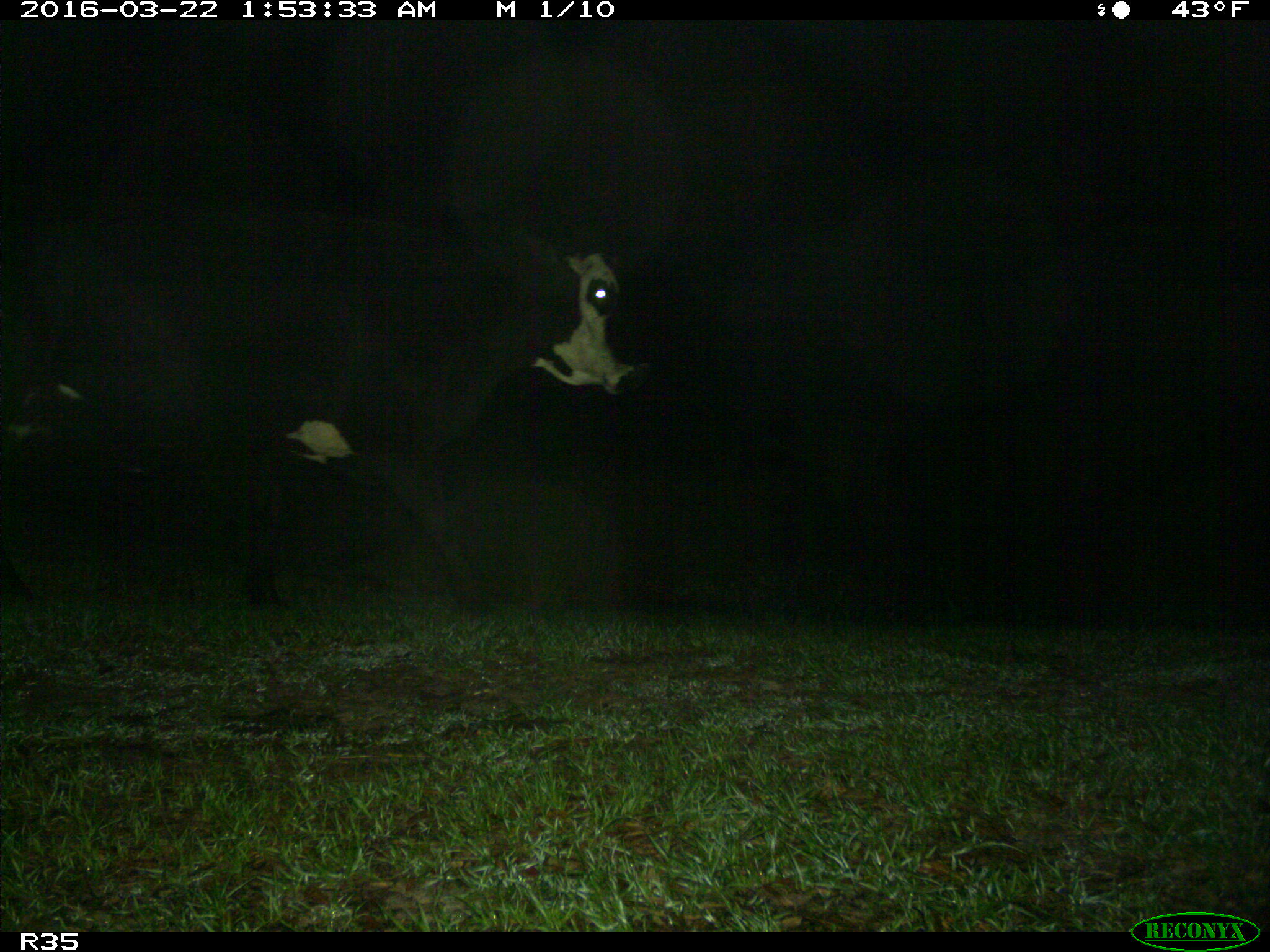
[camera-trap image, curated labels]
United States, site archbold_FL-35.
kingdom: Animalia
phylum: Chordata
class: Mammalia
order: Artiodactyla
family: Bovidae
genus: Bos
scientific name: Bos taurus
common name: domestic cow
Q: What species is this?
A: Bos taurus (domestic cow).